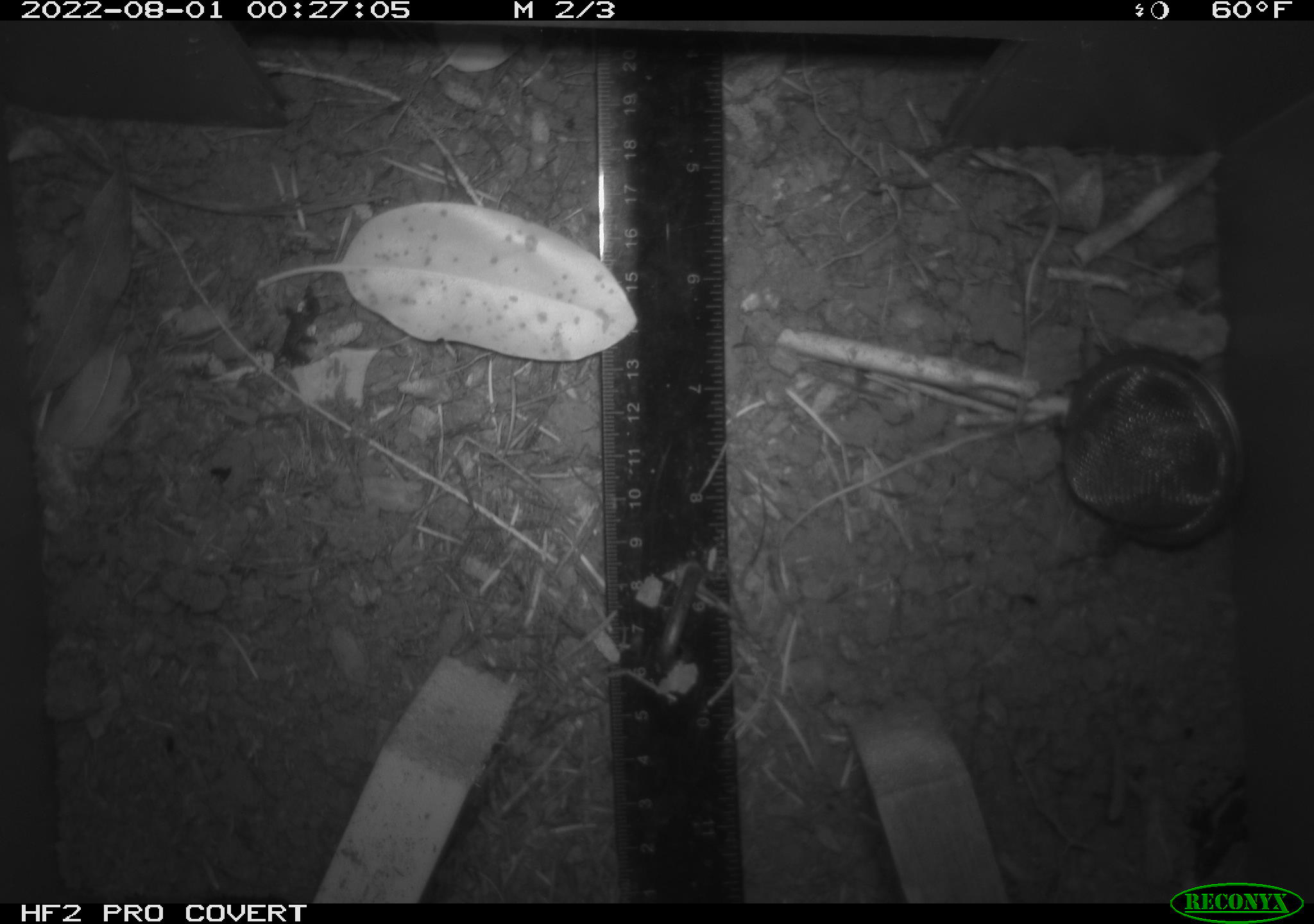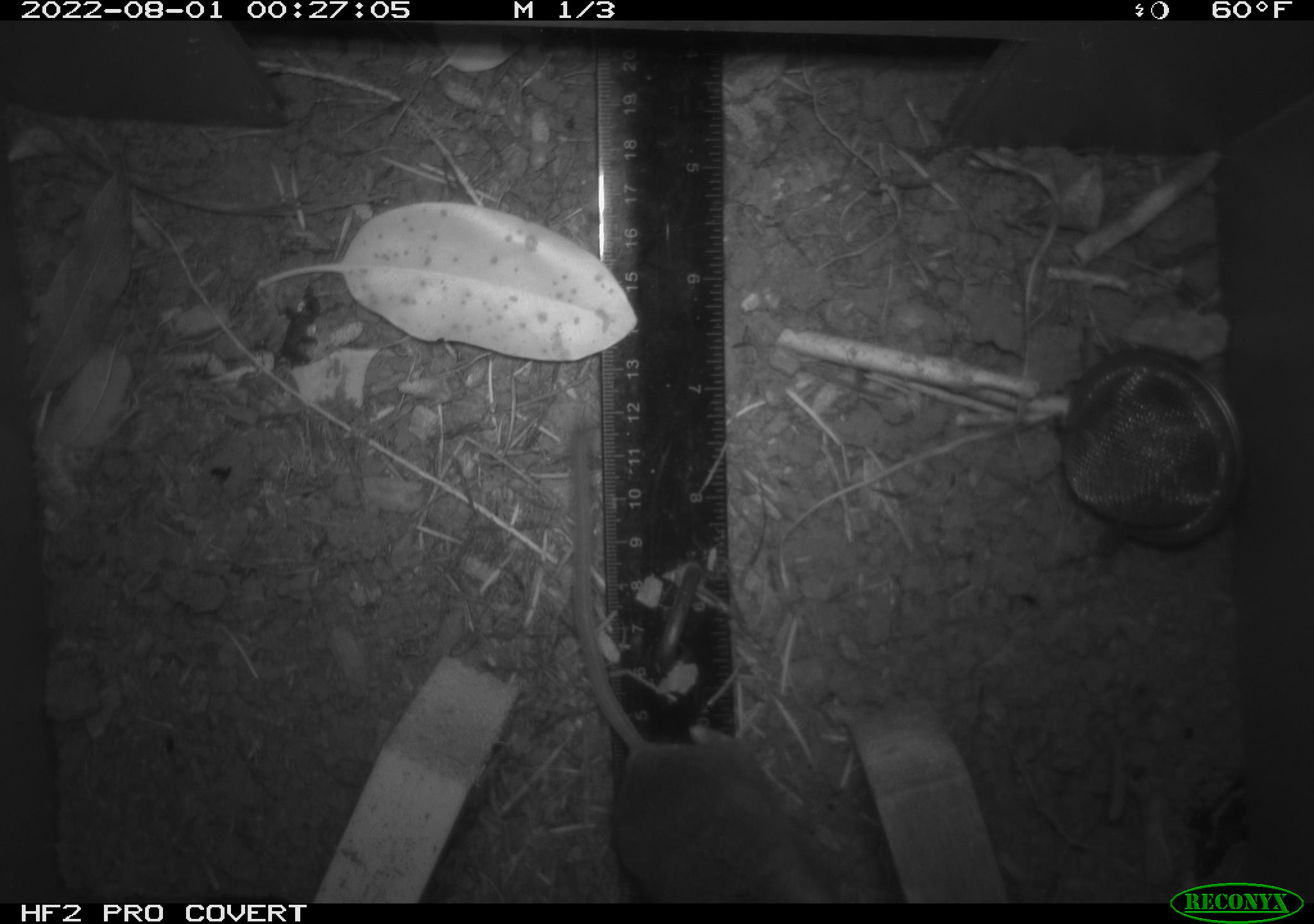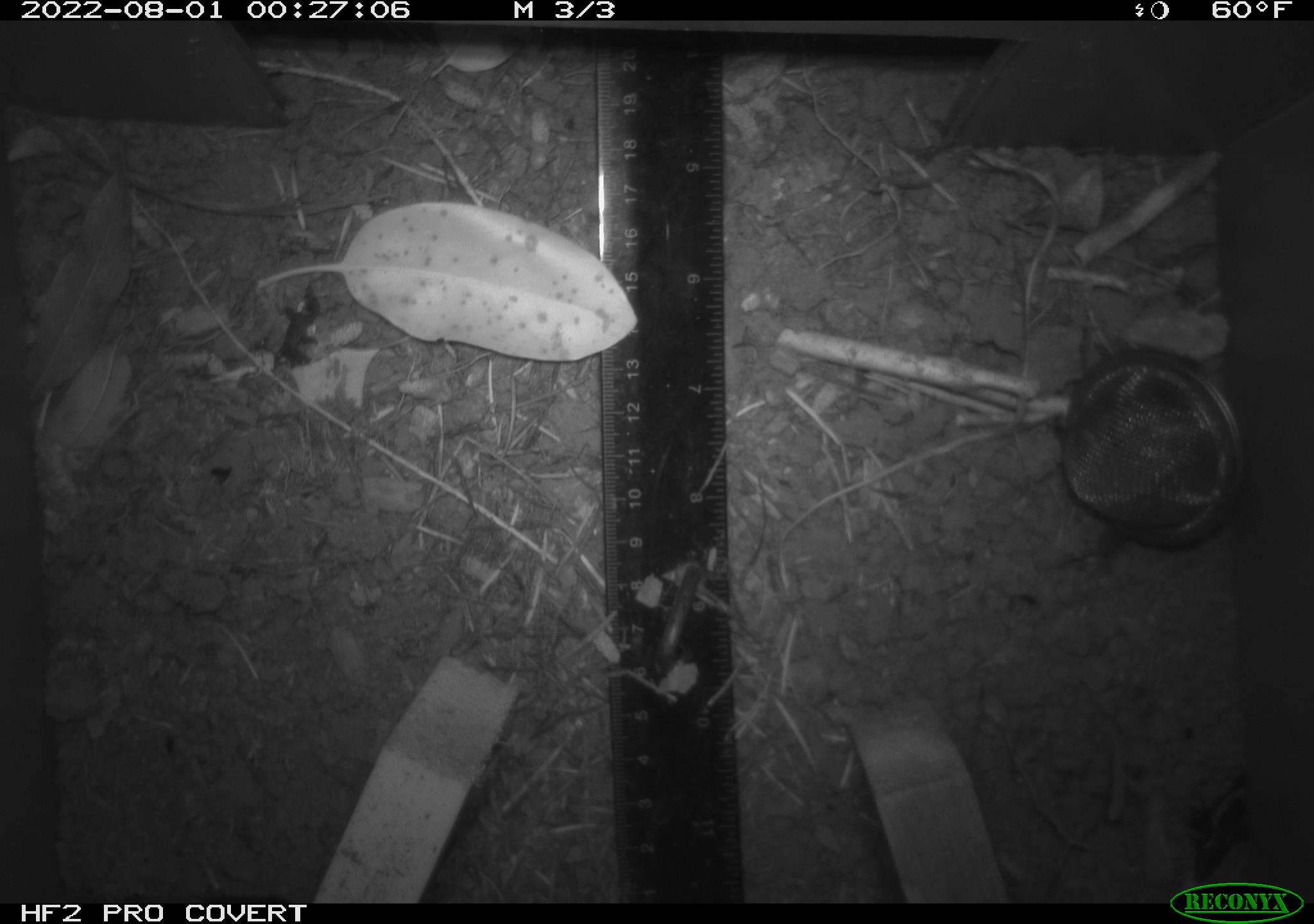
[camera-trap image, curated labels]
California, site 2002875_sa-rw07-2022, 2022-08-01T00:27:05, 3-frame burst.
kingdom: Animalia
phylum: Chordata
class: Mammalia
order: Rodentia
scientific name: Rodentia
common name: mouse species